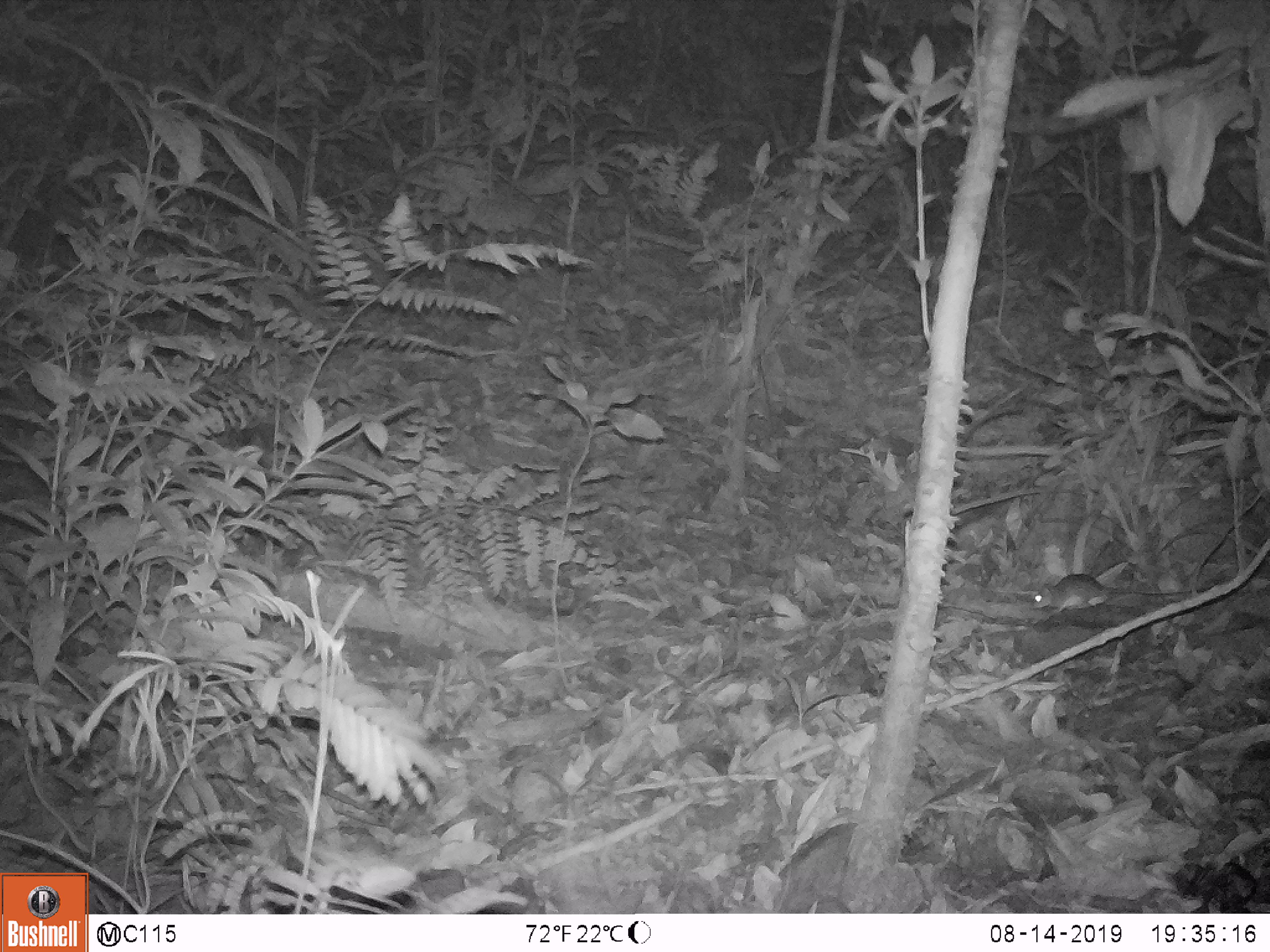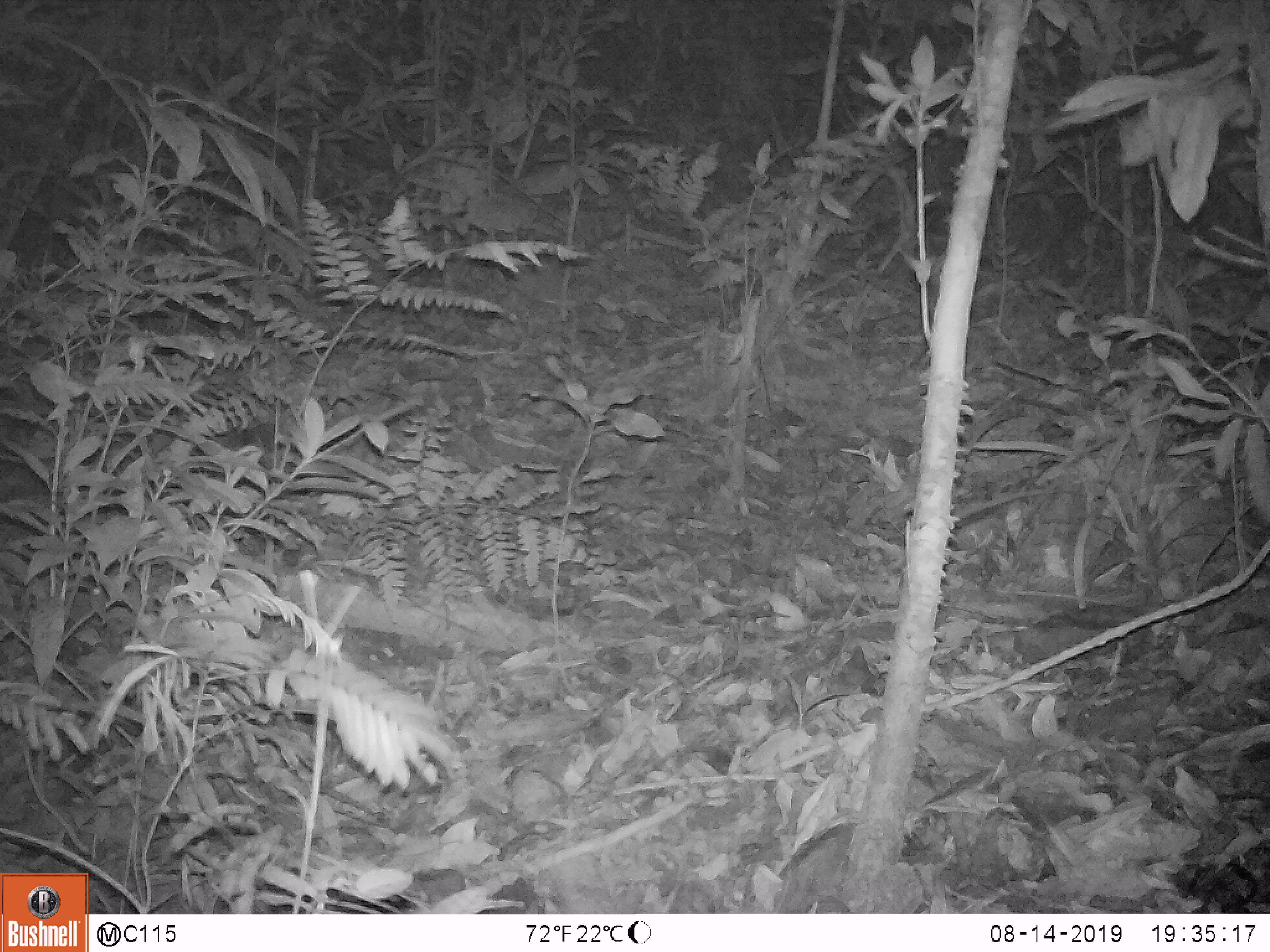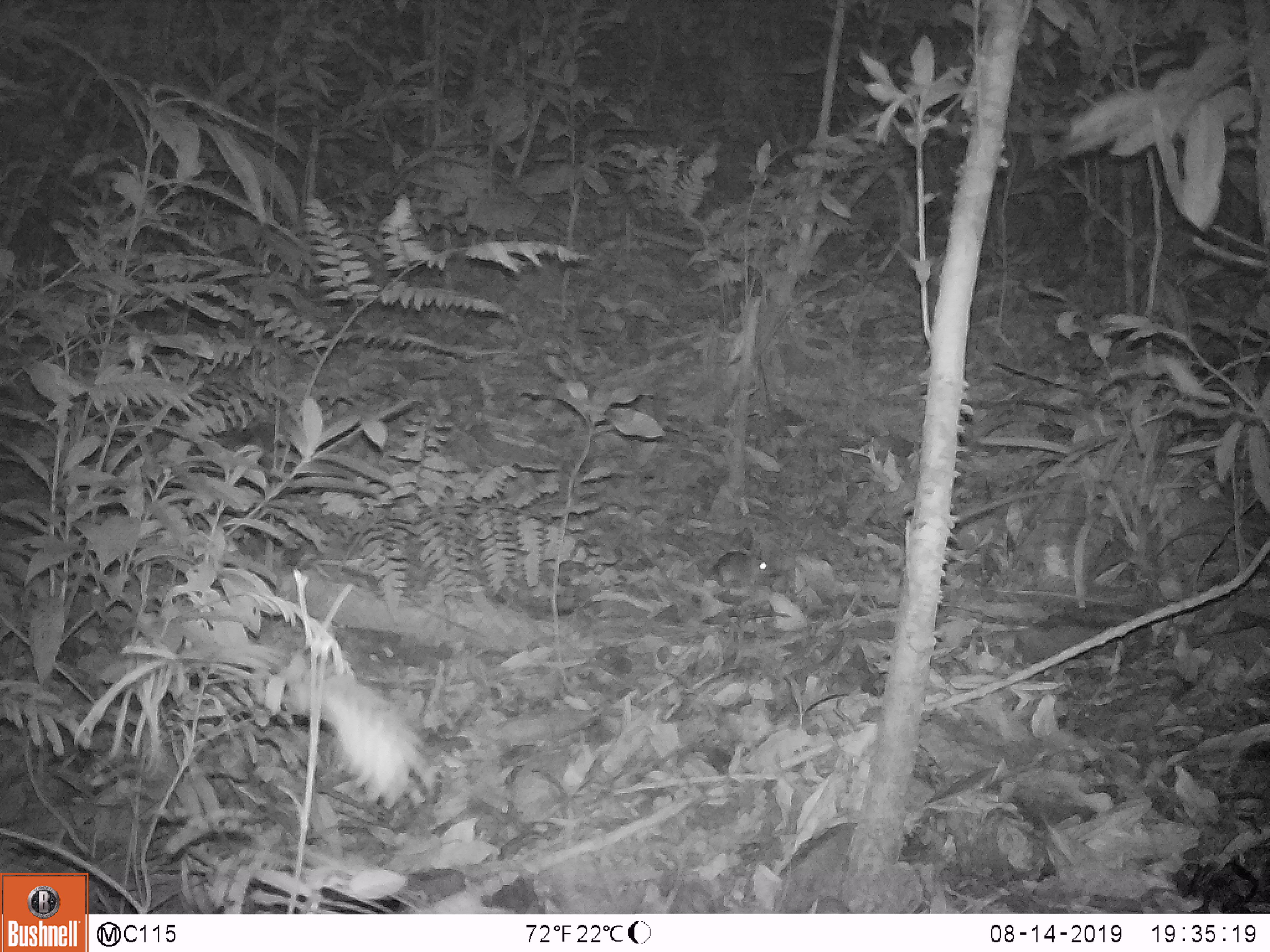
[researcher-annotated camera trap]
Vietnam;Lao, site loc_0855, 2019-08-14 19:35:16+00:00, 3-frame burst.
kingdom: Animalia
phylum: Chordata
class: Mammalia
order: Artiodactyla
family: Bovidae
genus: Capricornis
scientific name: Capricornis sumatraensis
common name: chinese serow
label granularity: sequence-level